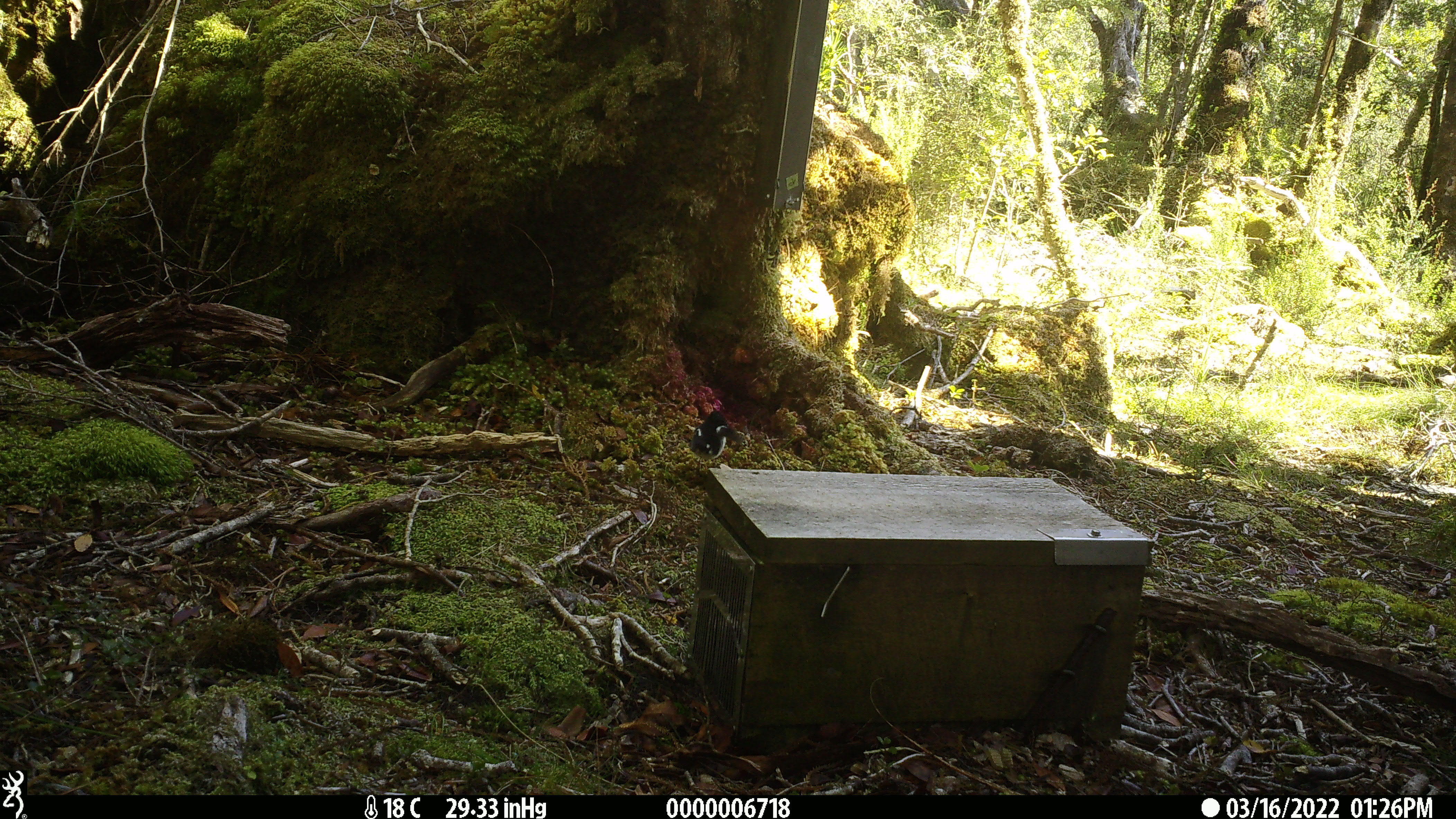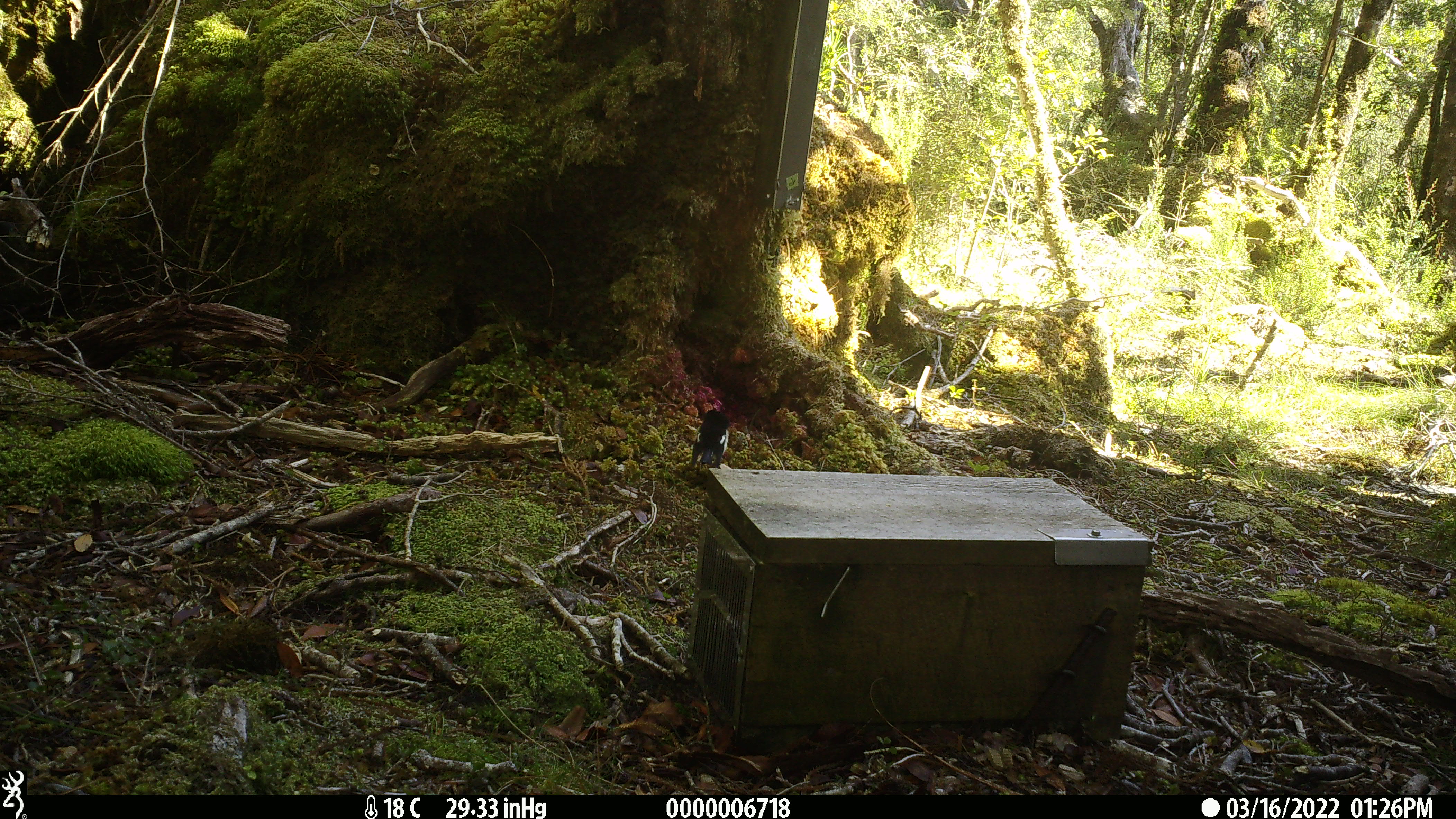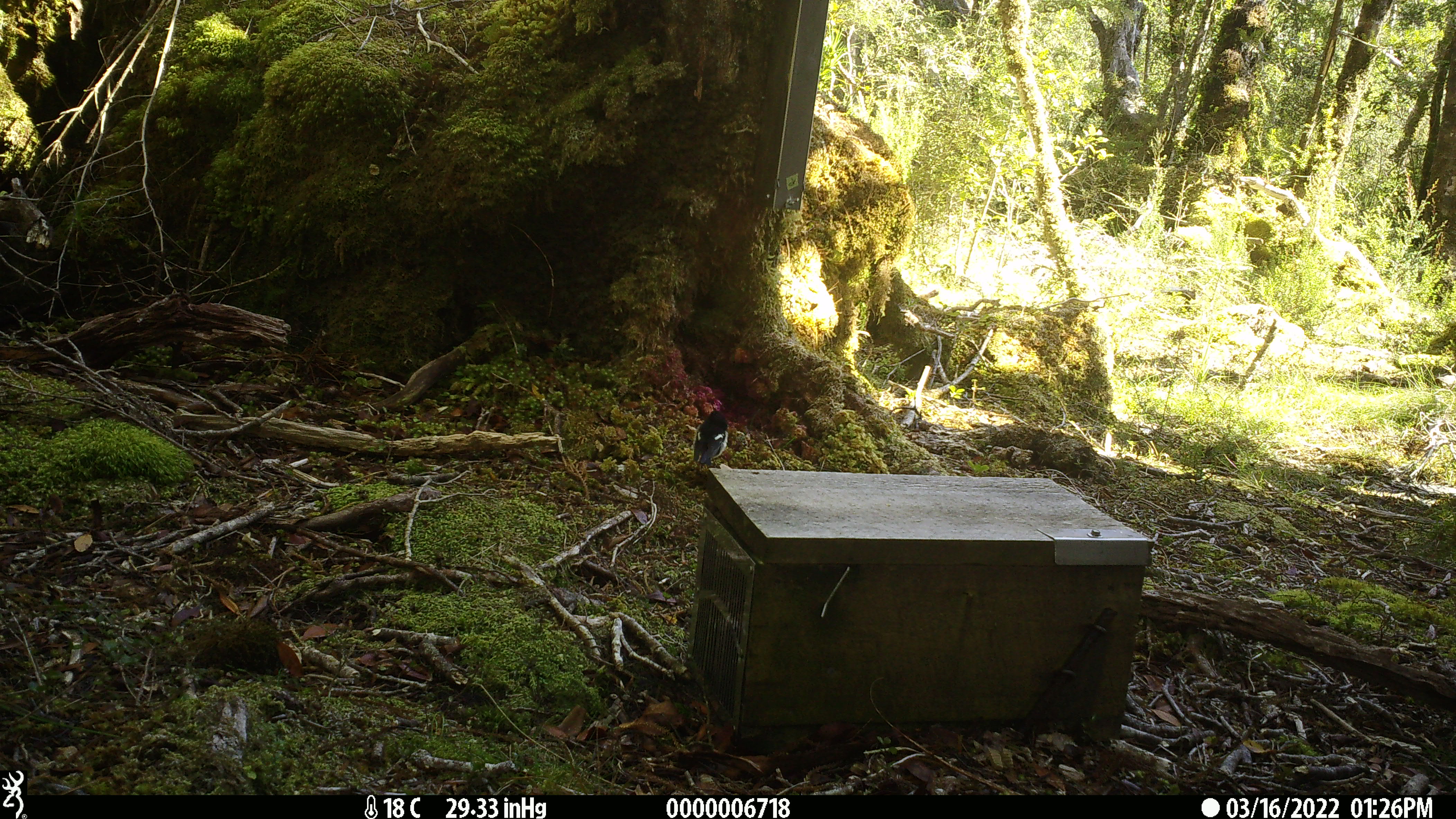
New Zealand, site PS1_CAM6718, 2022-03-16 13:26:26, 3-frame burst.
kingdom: Animalia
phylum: Chordata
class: Aves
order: Passeriformes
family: Petroicidae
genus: Petroica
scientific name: Petroica macrocephala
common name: tomtit